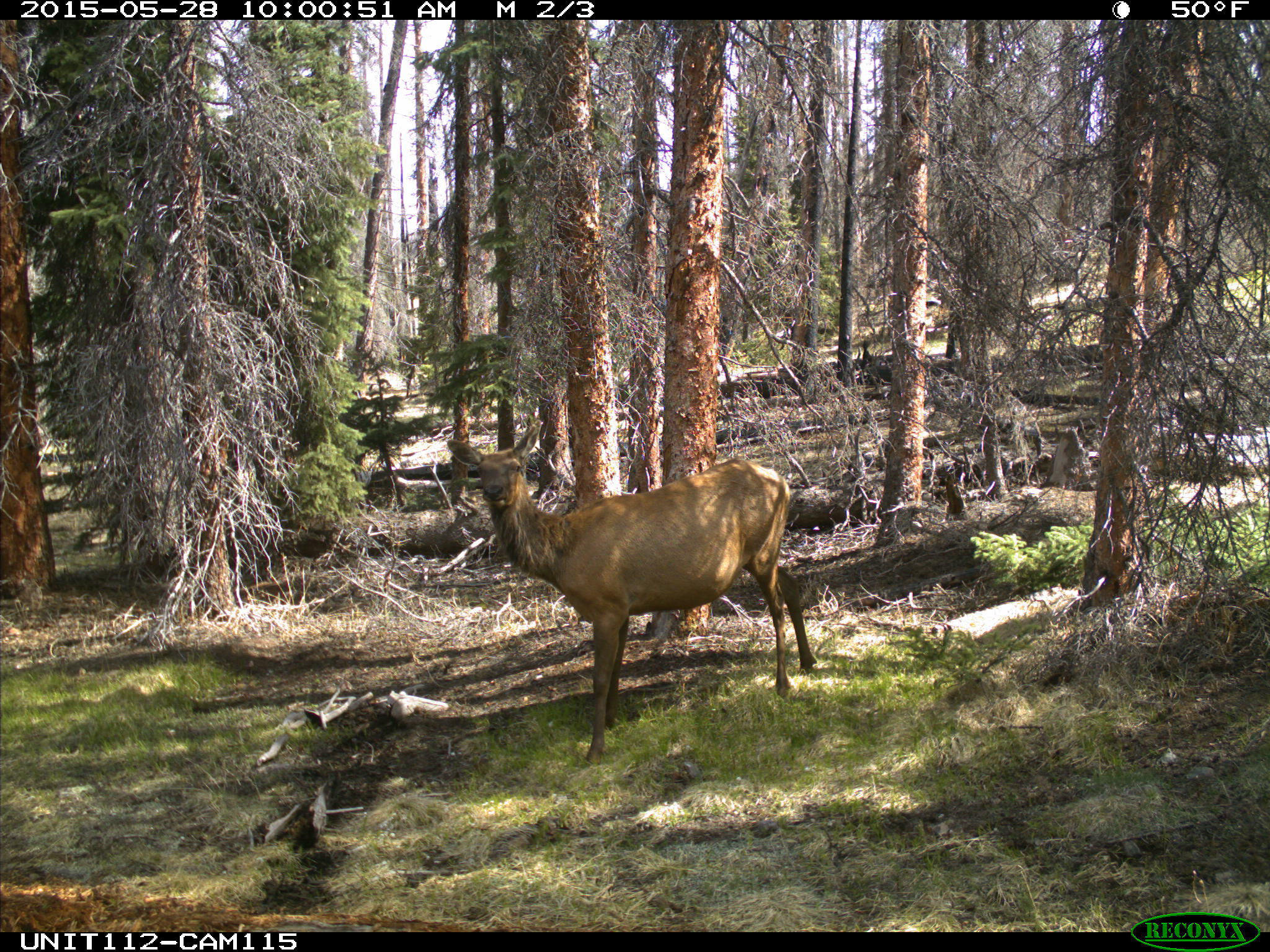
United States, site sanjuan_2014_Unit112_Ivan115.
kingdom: Animalia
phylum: Chordata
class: Mammalia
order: Artiodactyla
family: Cervidae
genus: Cervus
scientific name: Cervus elaphus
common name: red deer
Cervus elaphus (red deer).